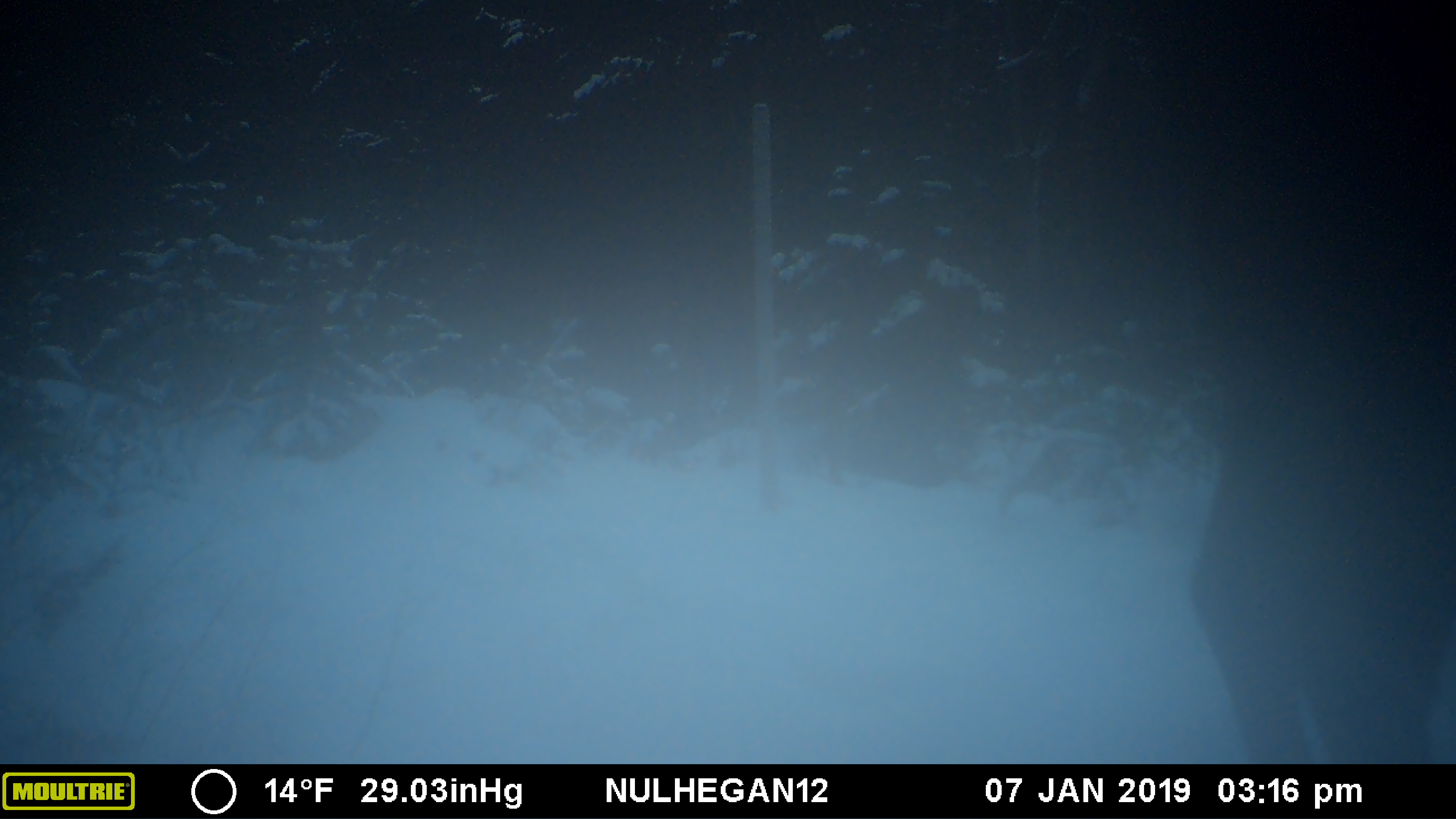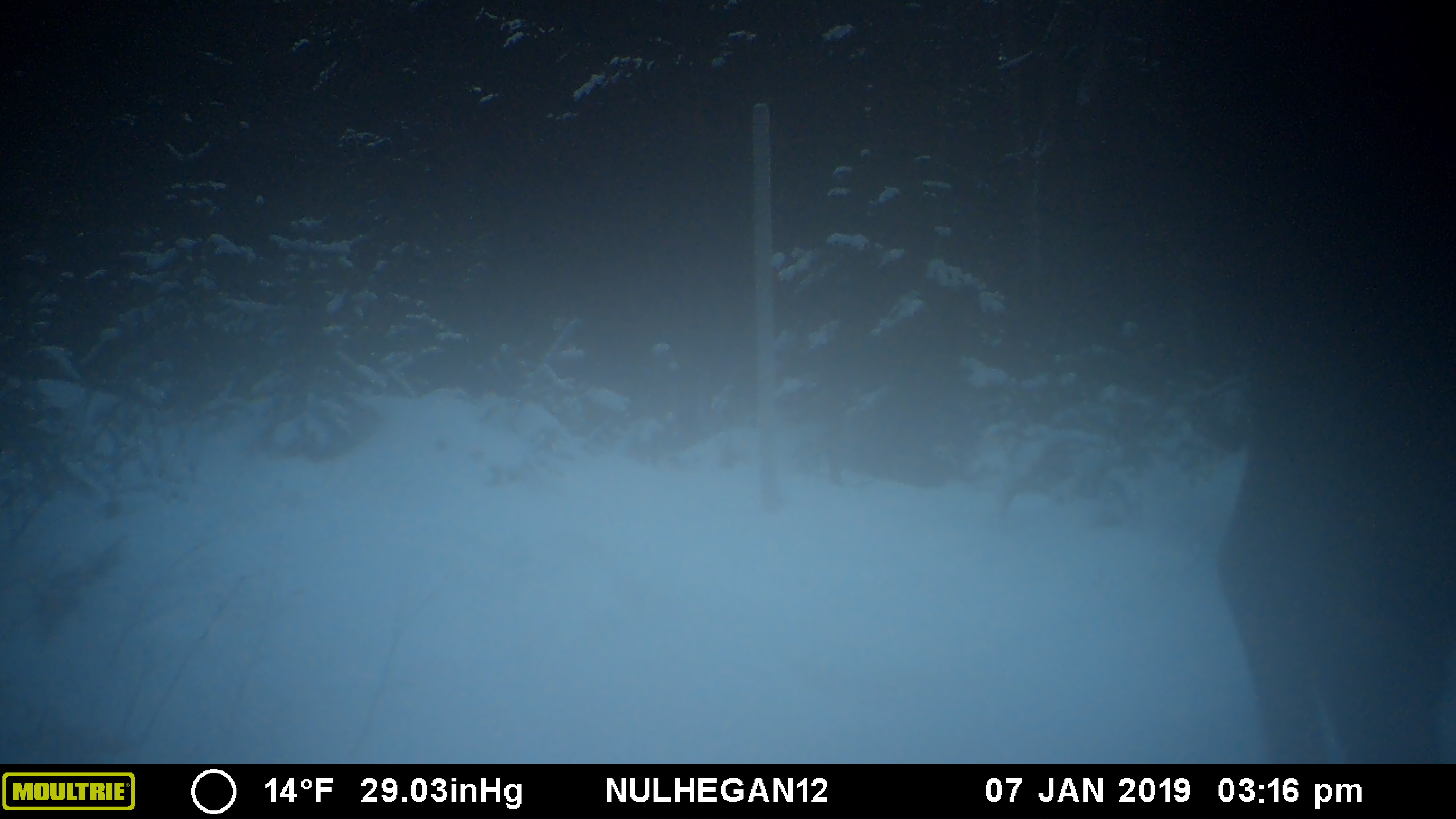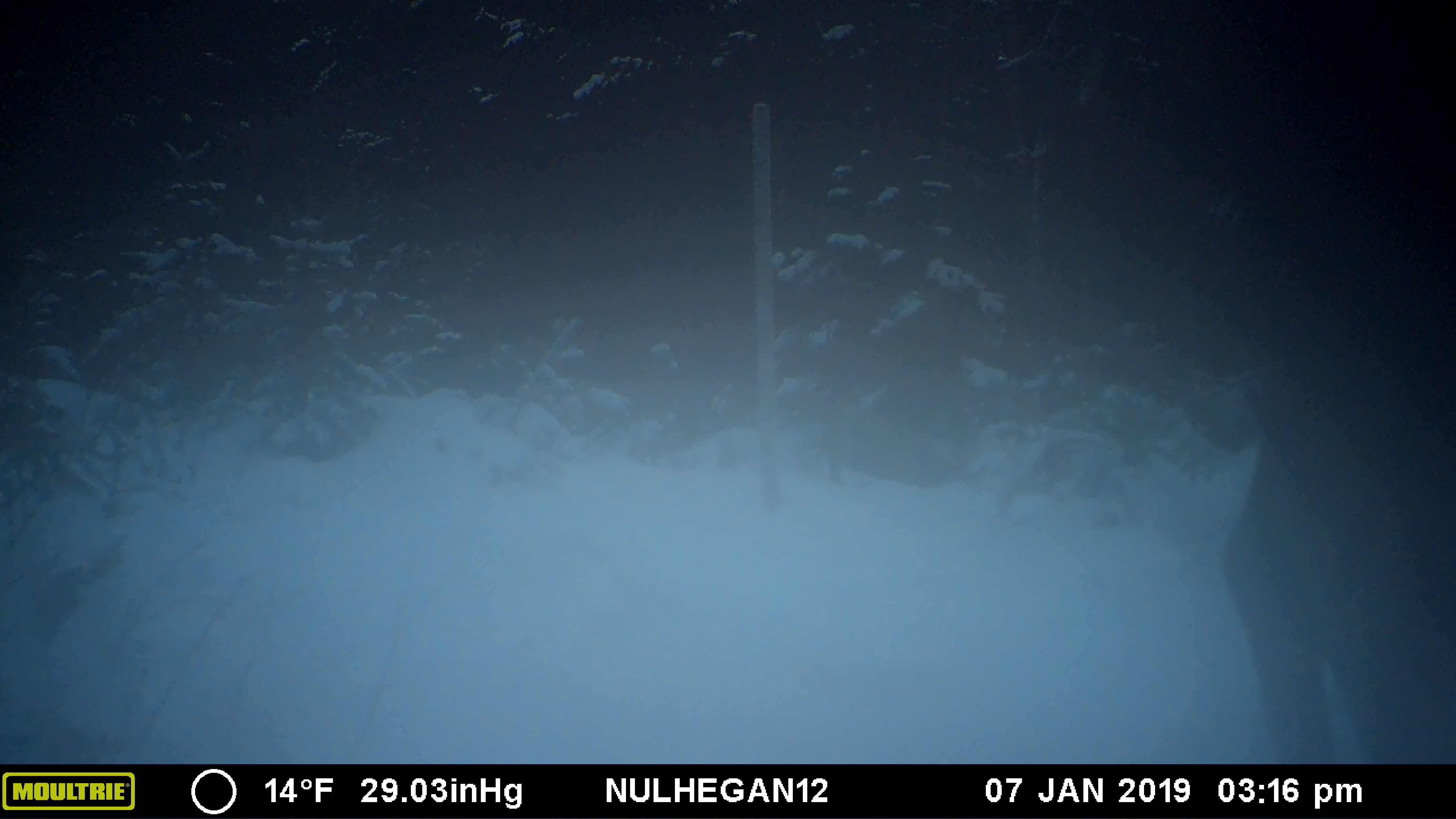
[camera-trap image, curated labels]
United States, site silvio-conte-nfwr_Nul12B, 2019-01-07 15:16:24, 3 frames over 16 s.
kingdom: Animalia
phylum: Chordata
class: Mammalia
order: Artiodactyla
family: Cervidae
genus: Alces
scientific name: Alces alces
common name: moose